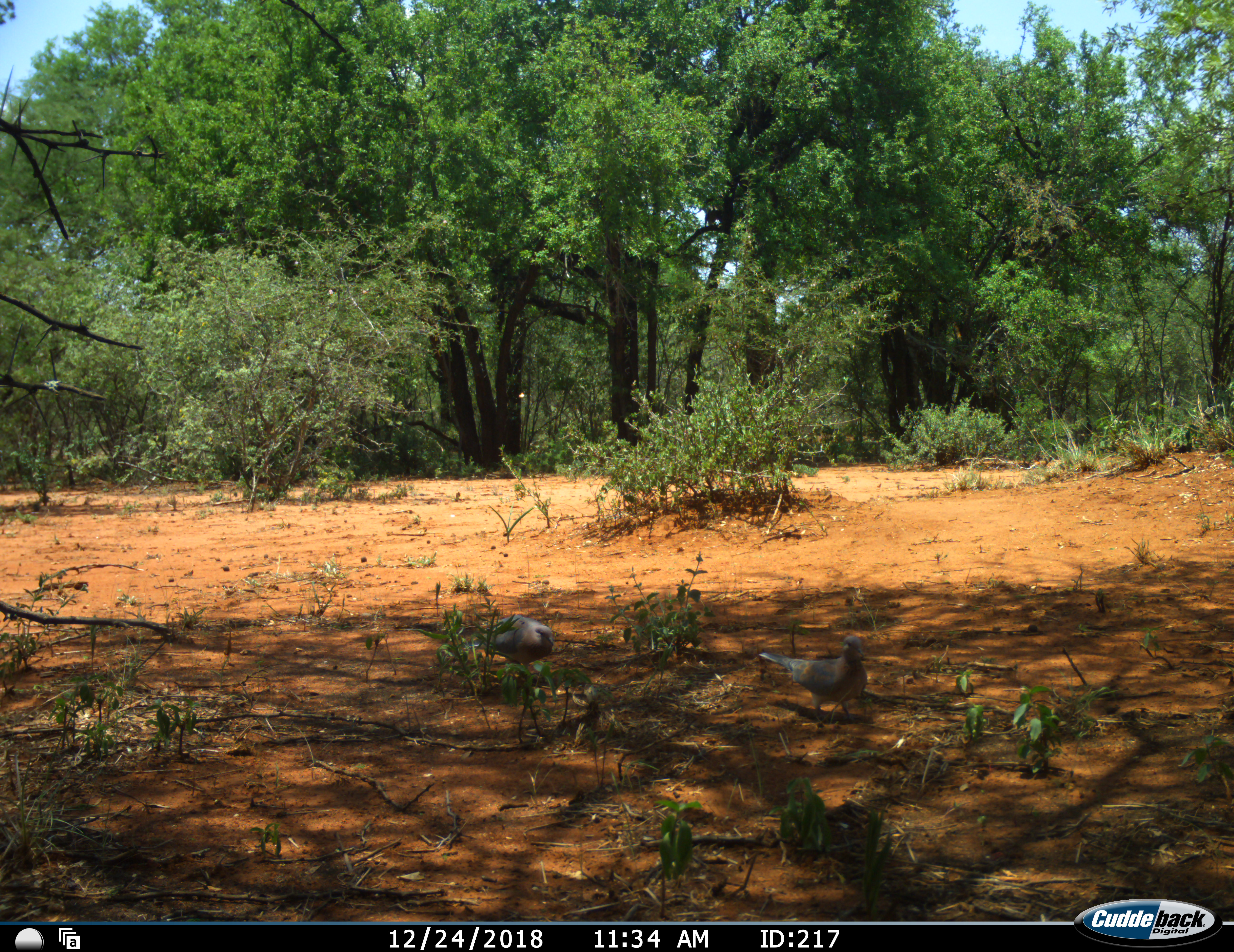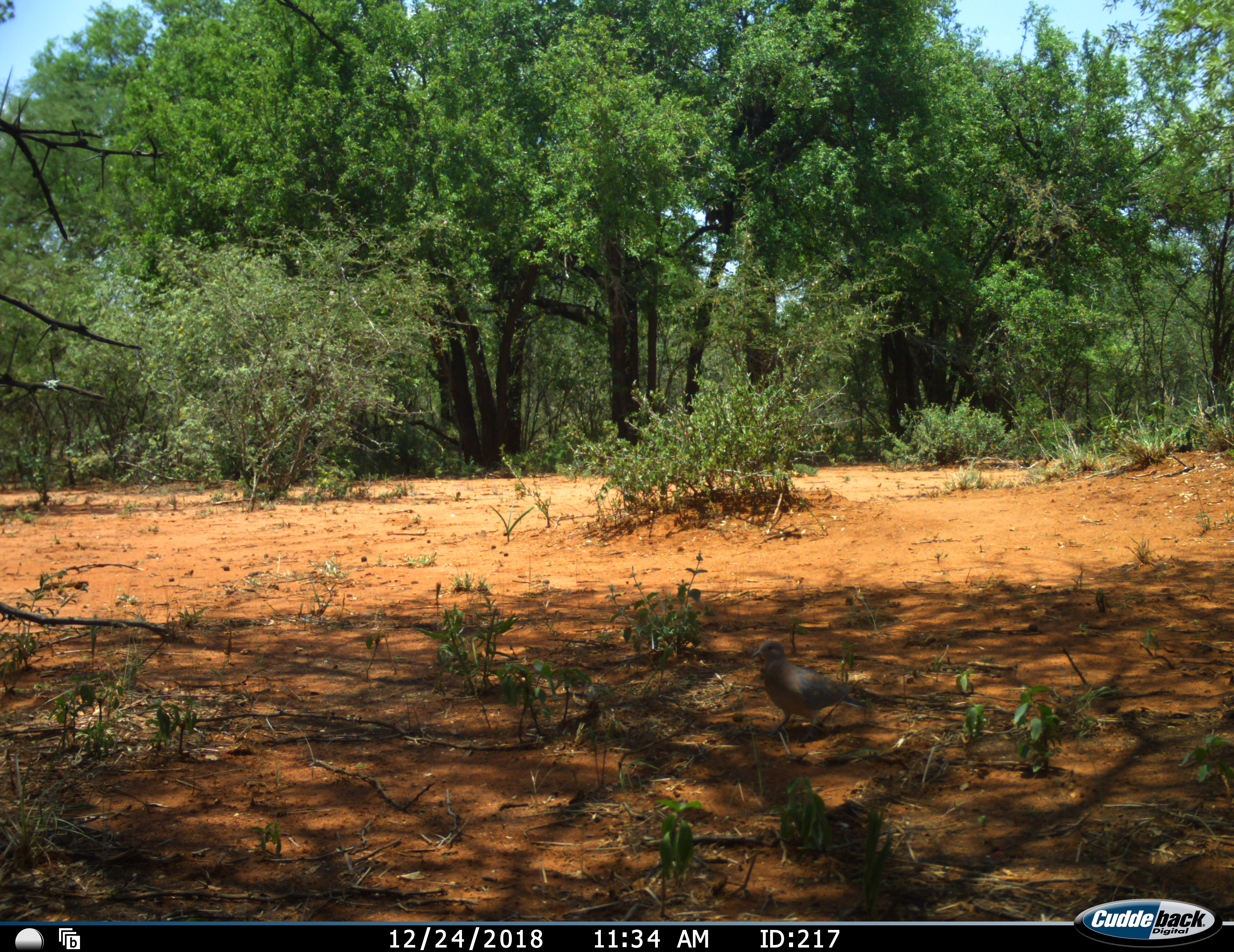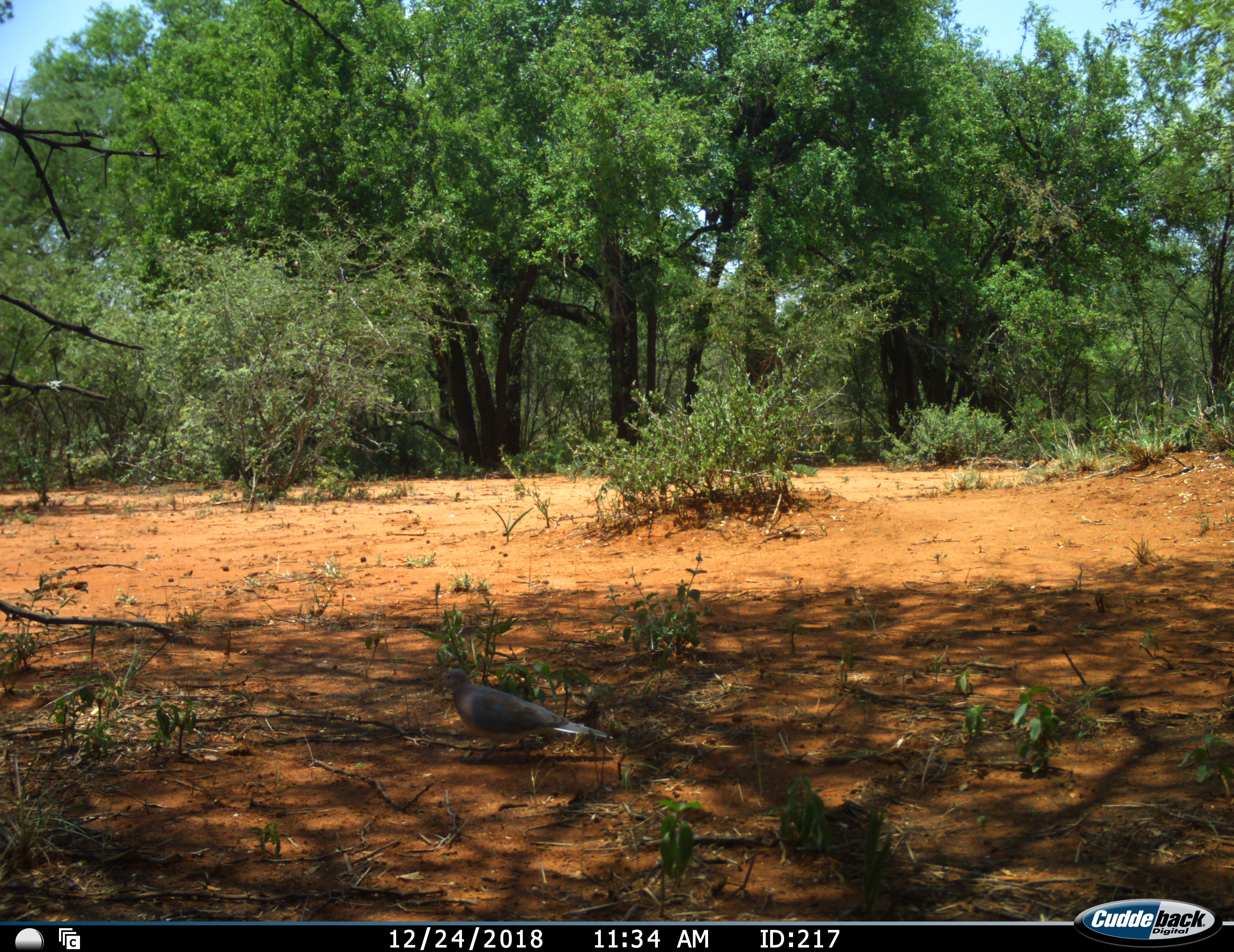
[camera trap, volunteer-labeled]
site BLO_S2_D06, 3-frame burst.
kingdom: Animalia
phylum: Chordata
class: Aves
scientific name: Aves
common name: bird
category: birdother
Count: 2.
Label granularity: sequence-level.